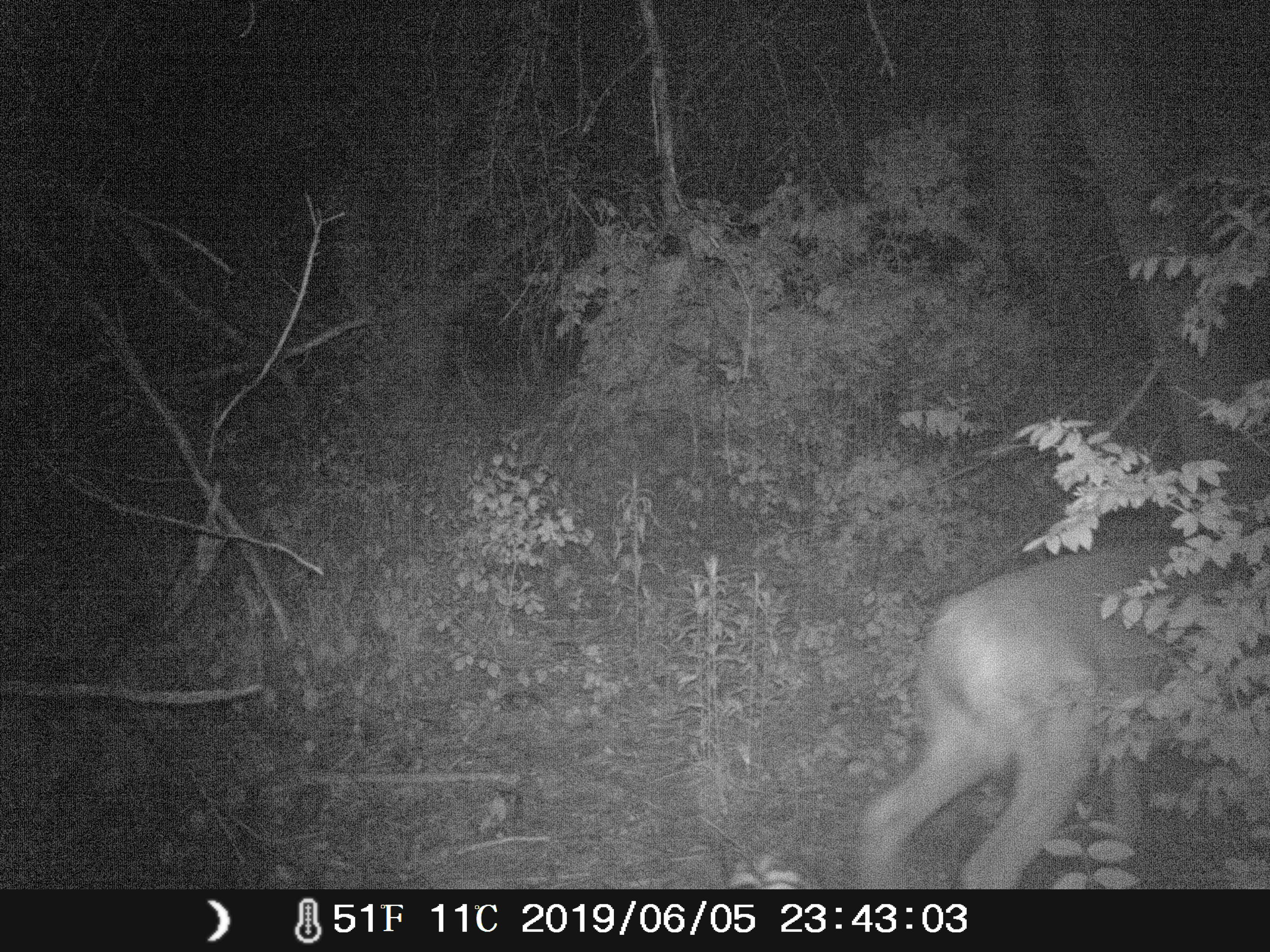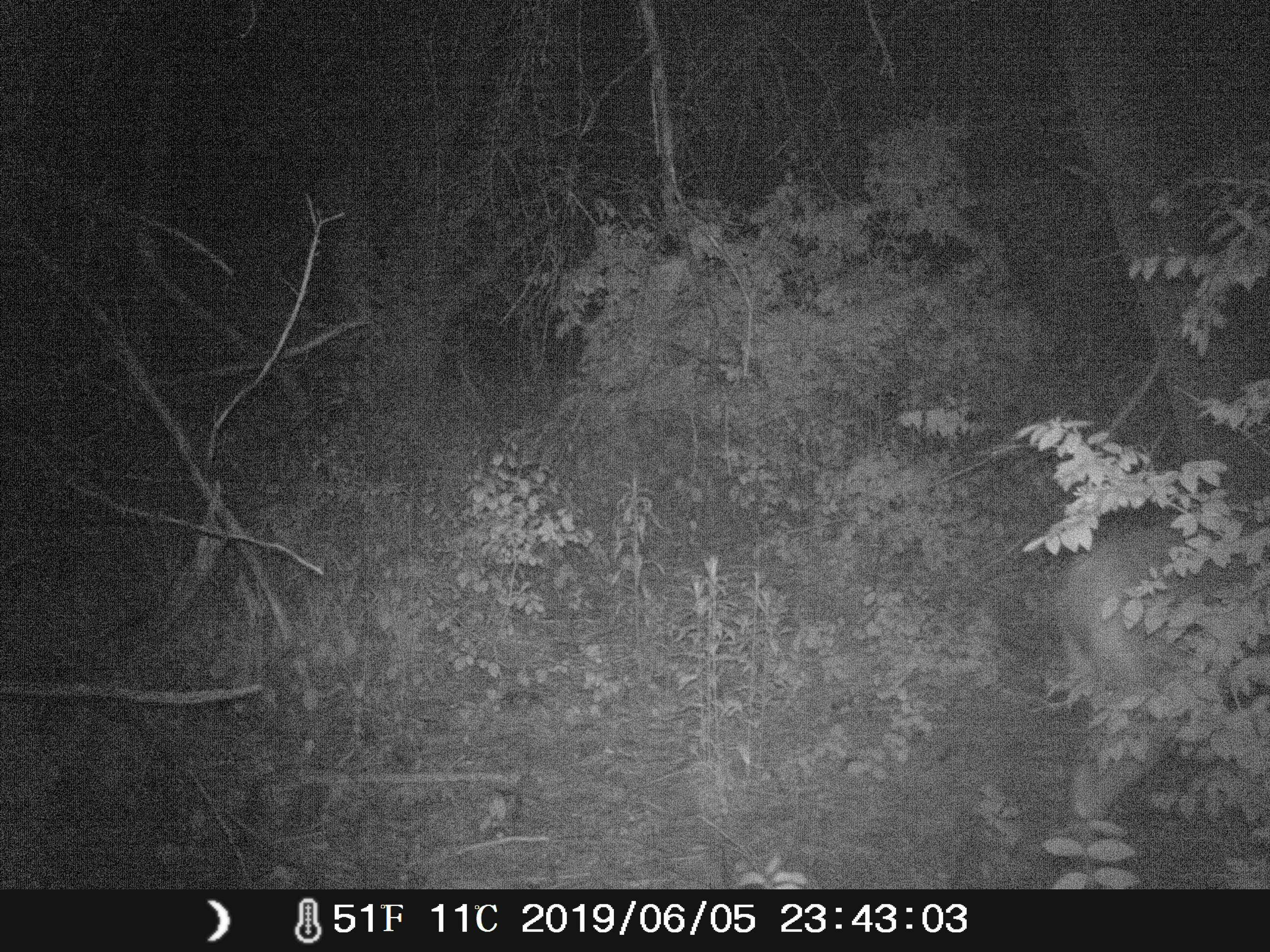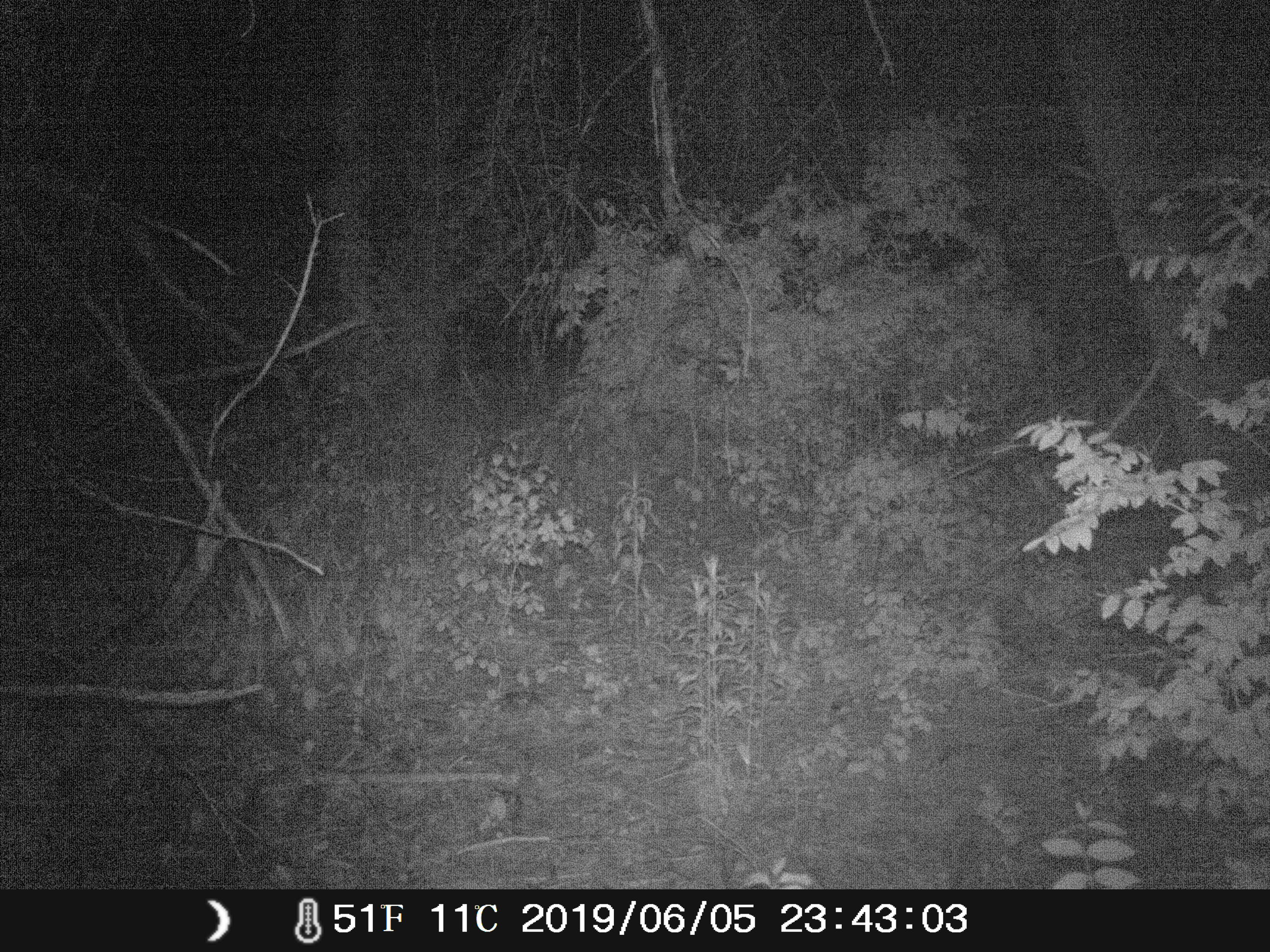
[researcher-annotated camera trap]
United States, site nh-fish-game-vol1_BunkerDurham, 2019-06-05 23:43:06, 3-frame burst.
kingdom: Animalia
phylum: Chordata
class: Mammalia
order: Artiodactyla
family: Cervidae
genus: Odocoileus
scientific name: Odocoileus virginianus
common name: white-tailed deer